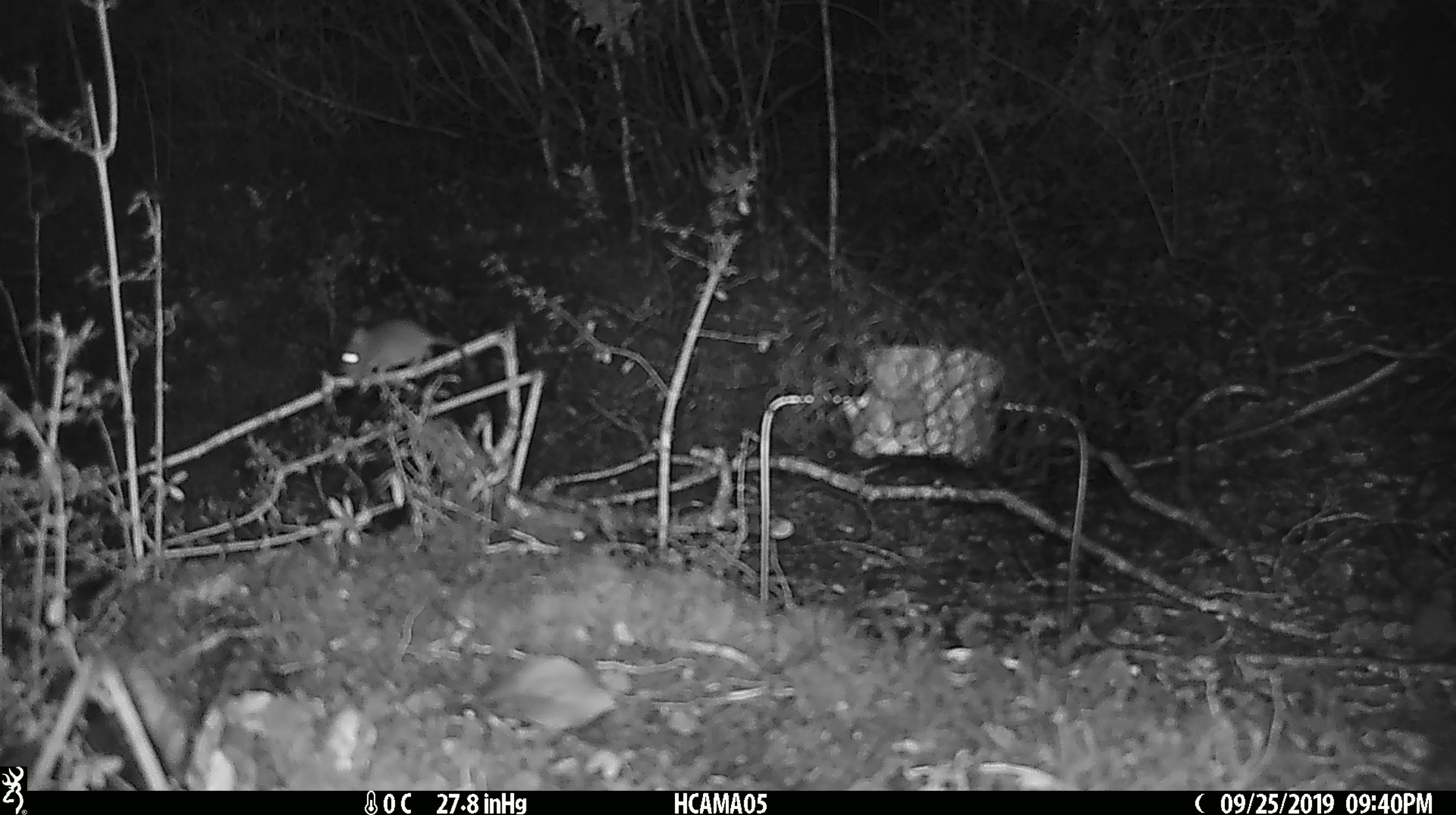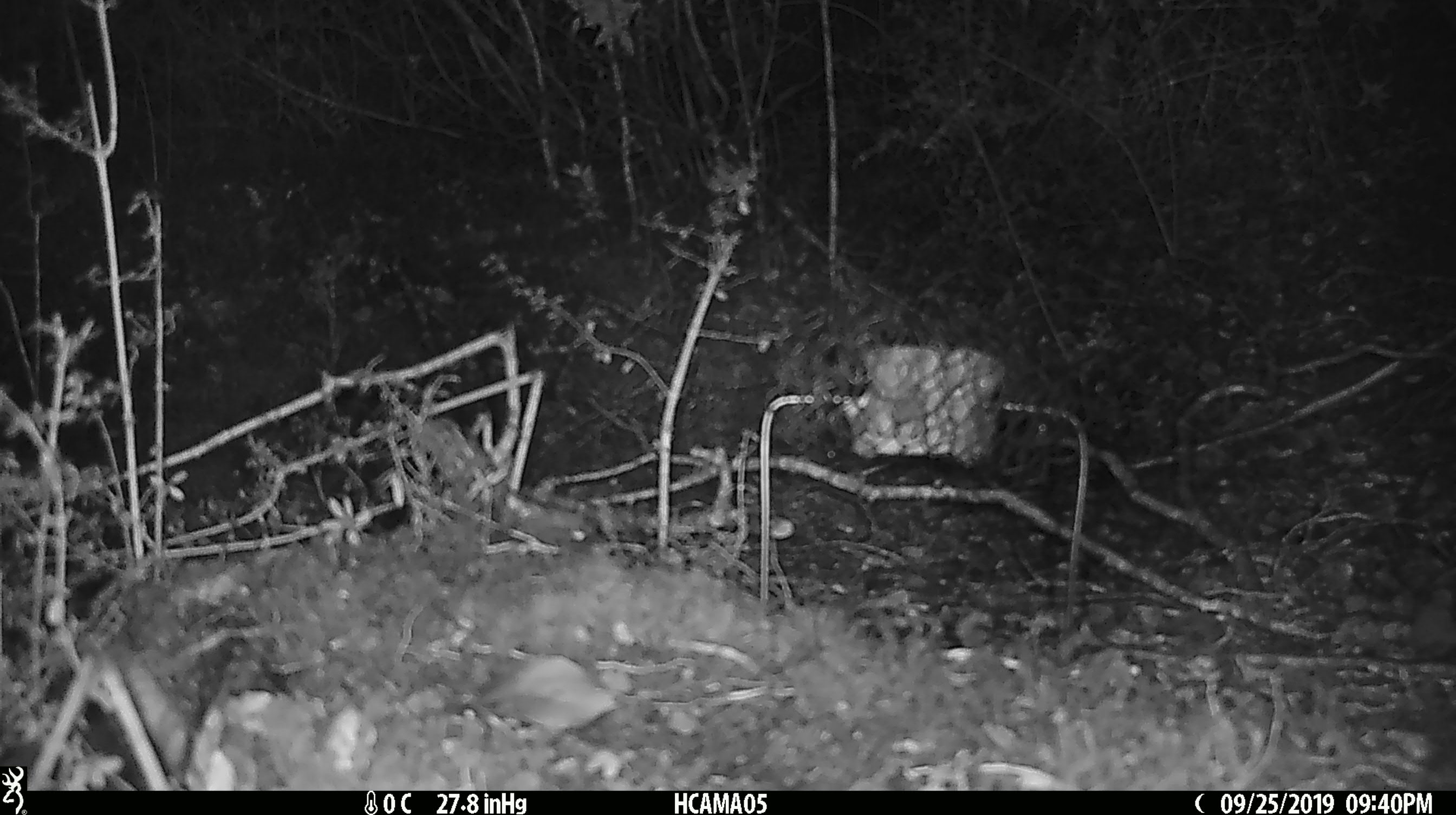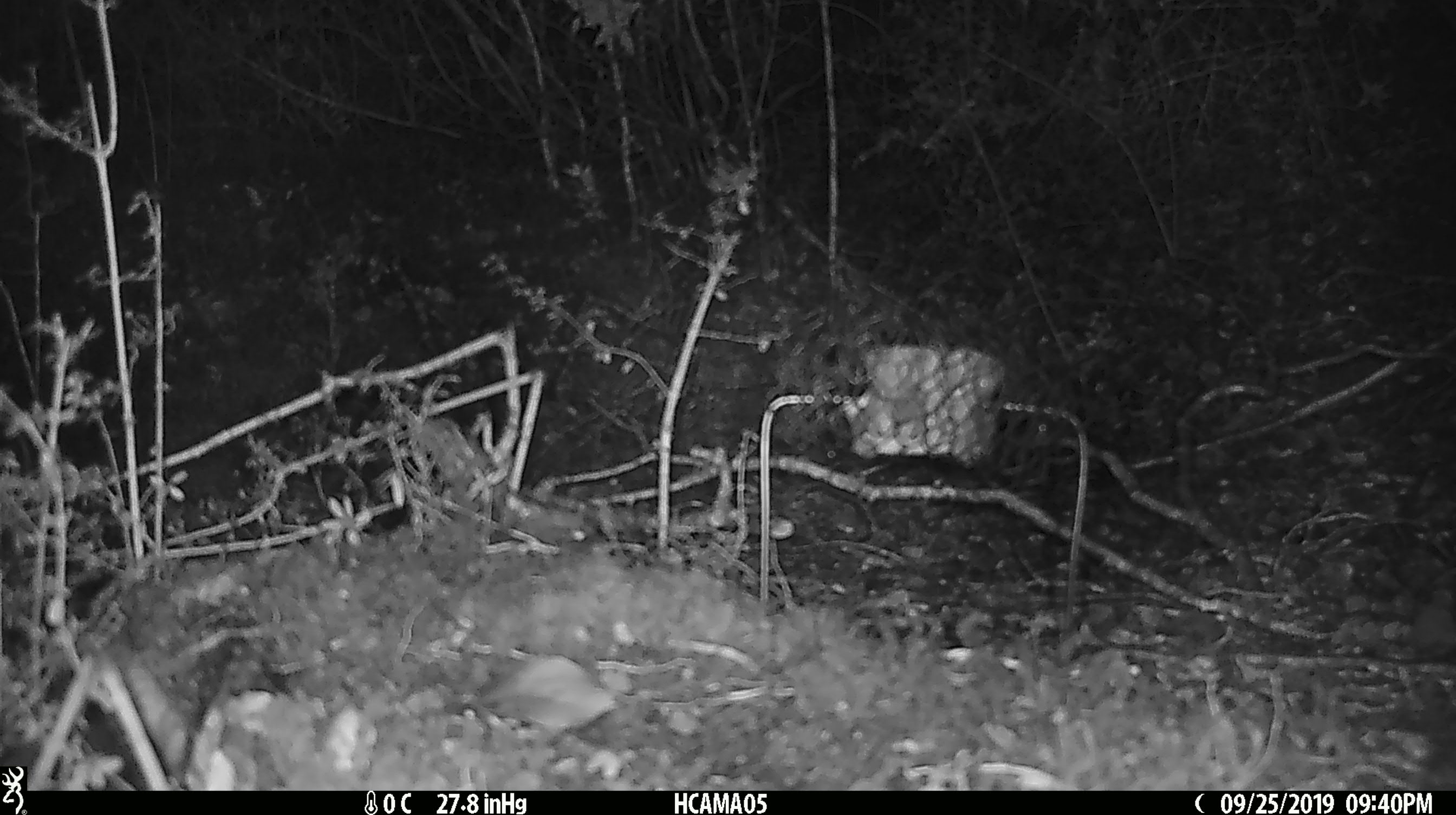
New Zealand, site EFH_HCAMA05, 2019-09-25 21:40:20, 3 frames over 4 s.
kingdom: Animalia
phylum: Chordata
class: Mammalia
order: Rodentia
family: Muridae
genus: Mus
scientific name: Mus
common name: mouse